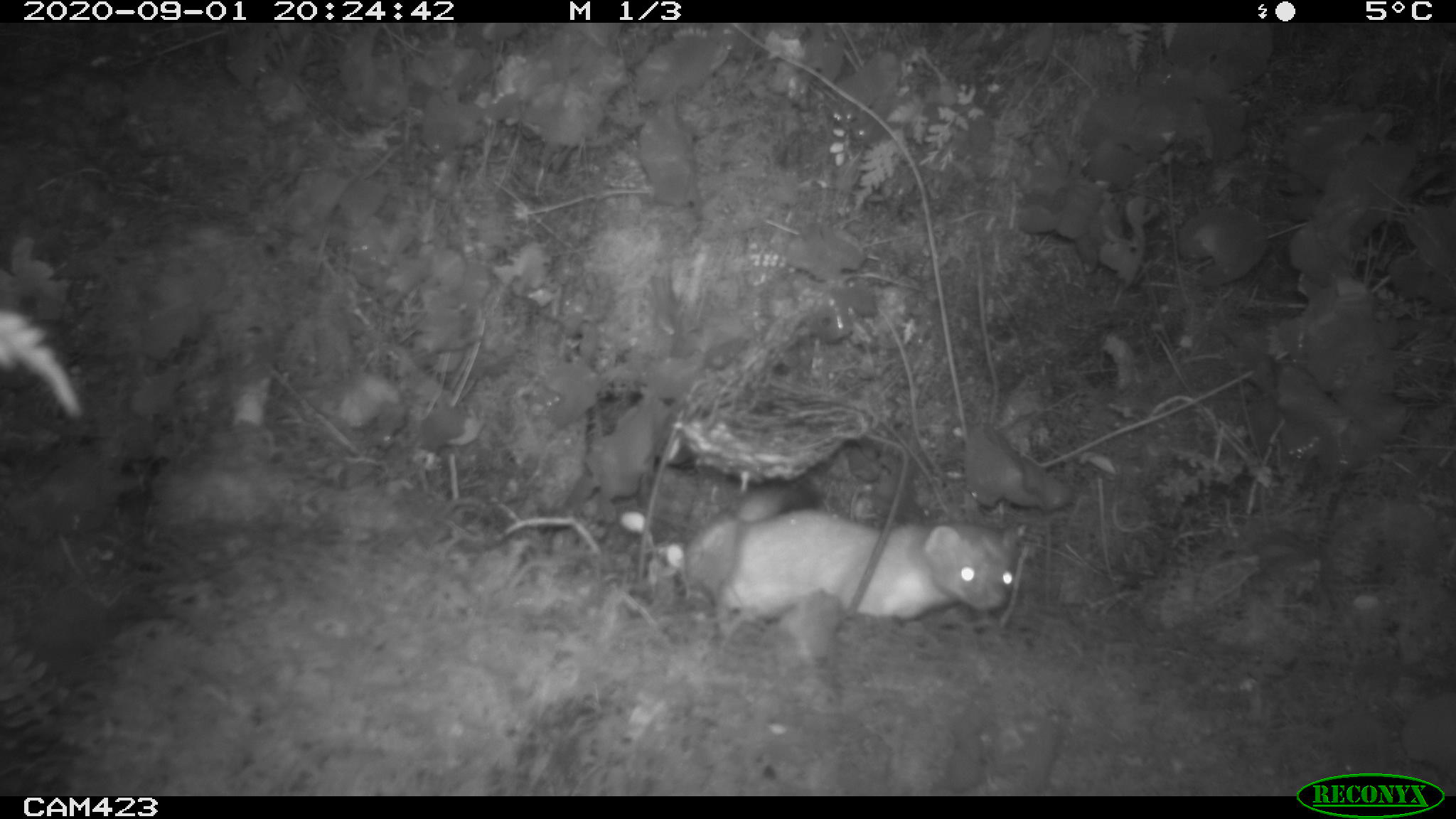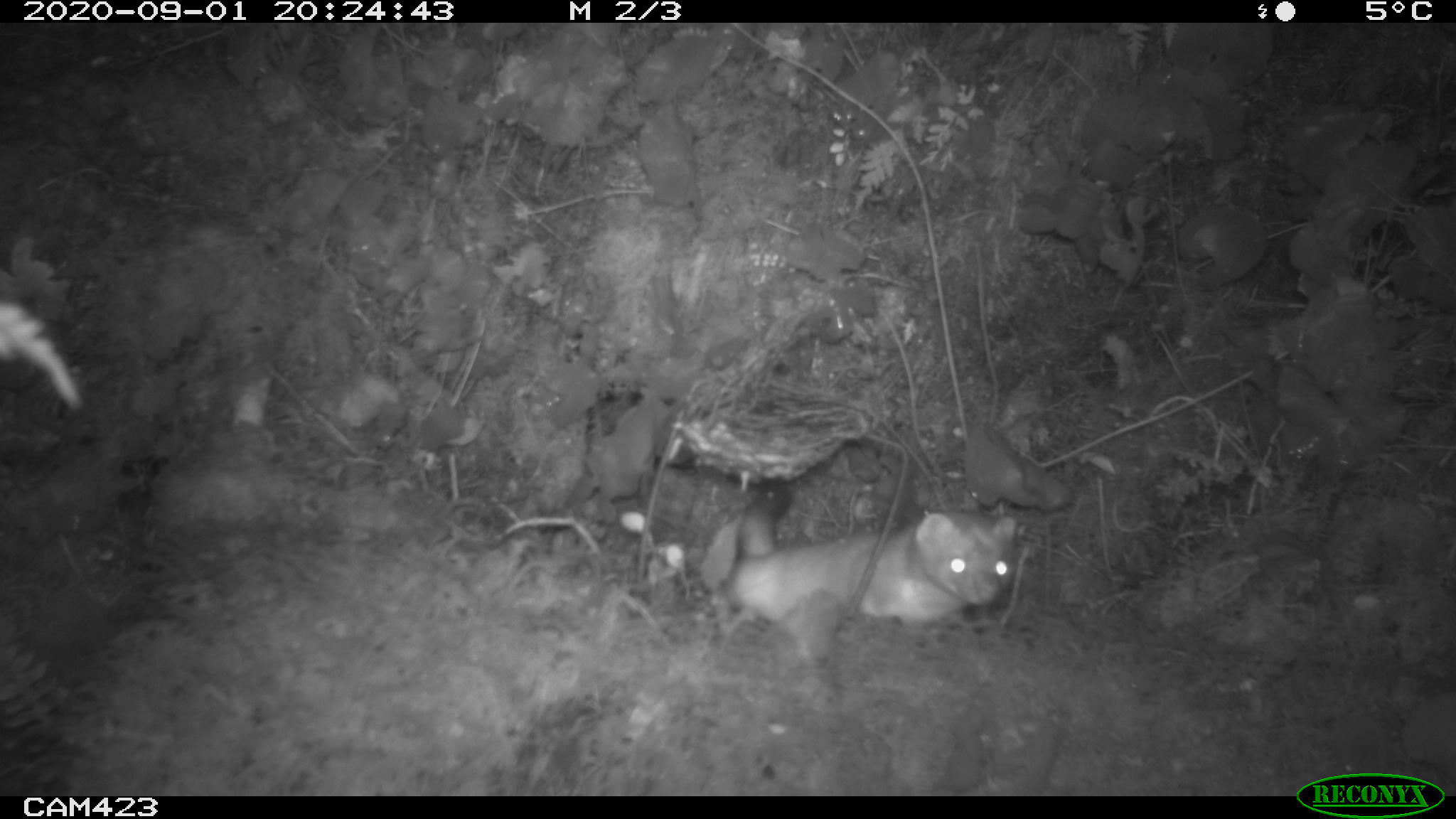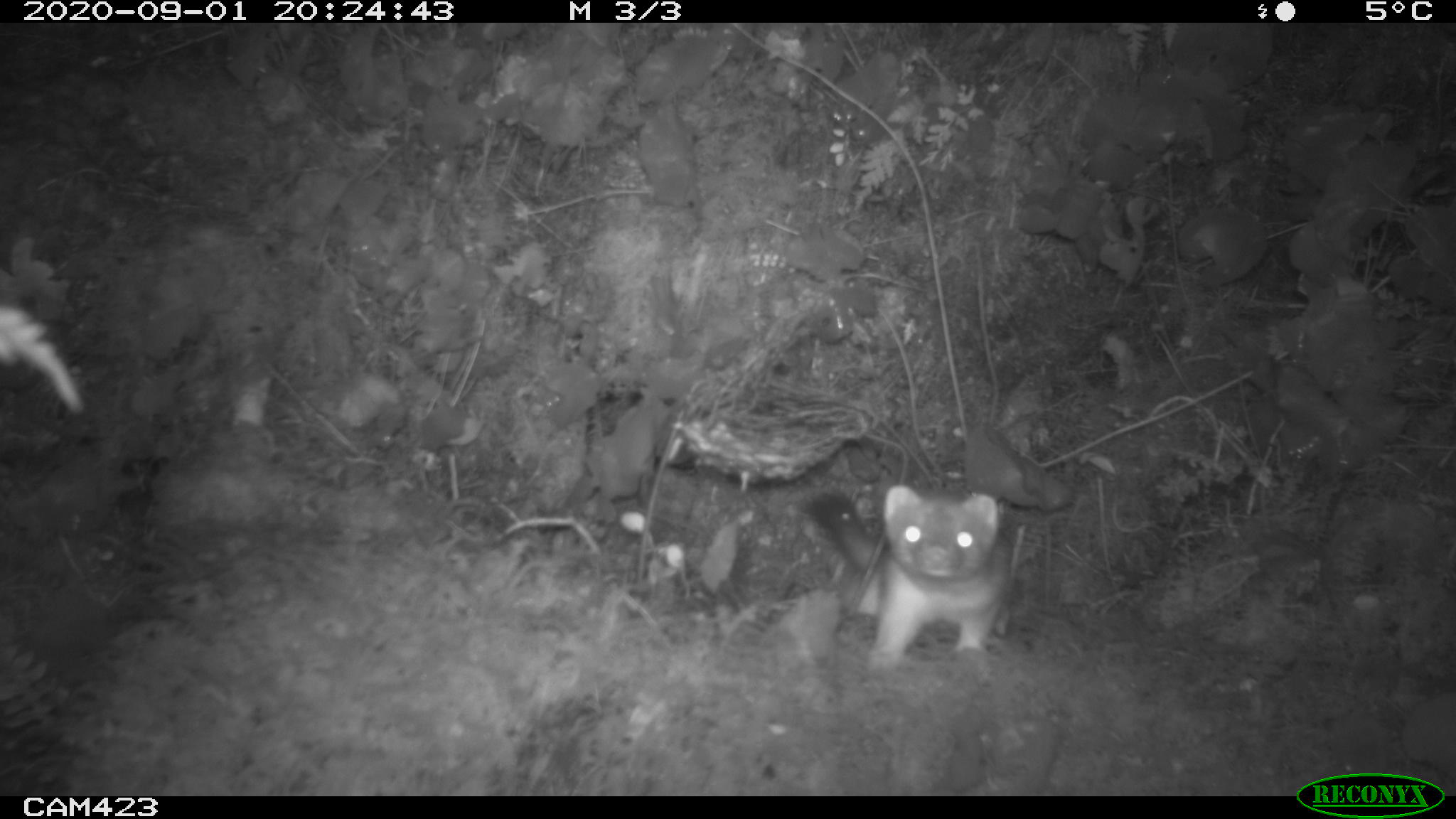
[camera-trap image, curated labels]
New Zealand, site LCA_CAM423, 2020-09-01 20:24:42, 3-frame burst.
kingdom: Animalia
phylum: Chordata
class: Mammalia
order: Carnivora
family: Mustelidae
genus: Mustela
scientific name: Mustela erminea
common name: stoat